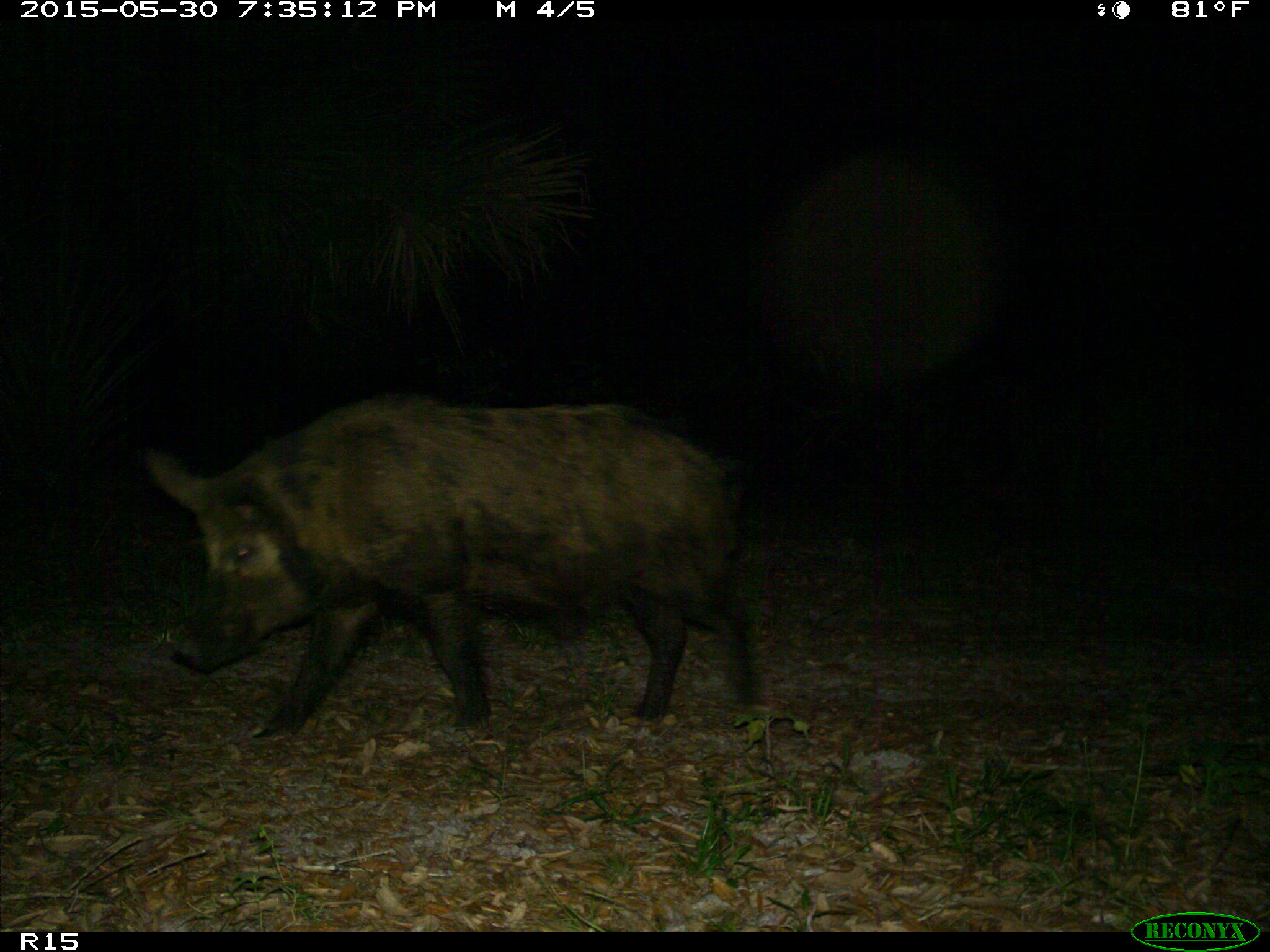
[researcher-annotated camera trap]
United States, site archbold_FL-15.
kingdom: Animalia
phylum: Chordata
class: Mammalia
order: Artiodactyla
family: Suidae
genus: Sus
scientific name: Sus scrofa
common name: wild boar